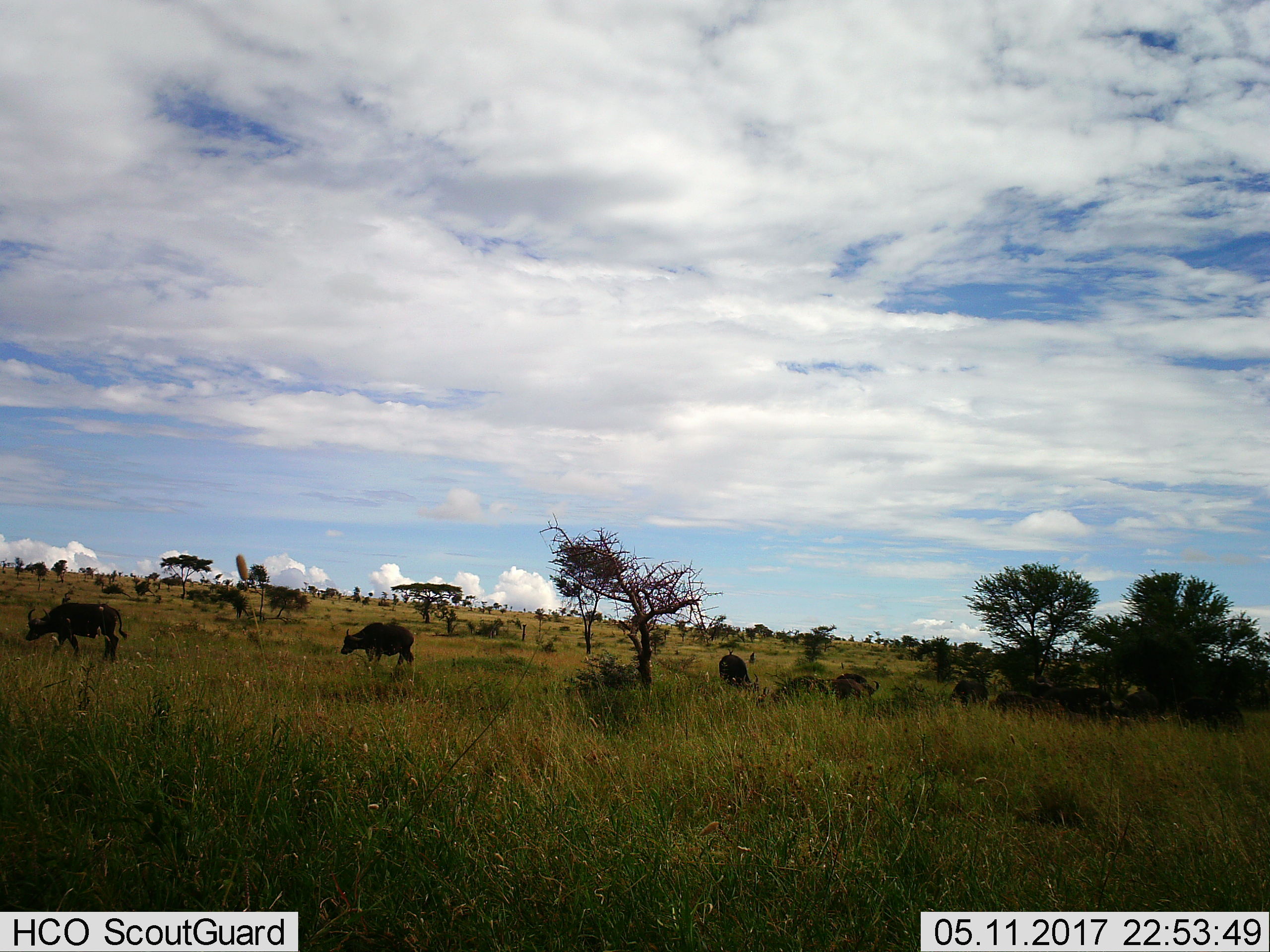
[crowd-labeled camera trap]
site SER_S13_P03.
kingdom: Animalia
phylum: Chordata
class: Mammalia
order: Artiodactyla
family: Bovidae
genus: Syncerus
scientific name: Syncerus caffer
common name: african buffalo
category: buffalo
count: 8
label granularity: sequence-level